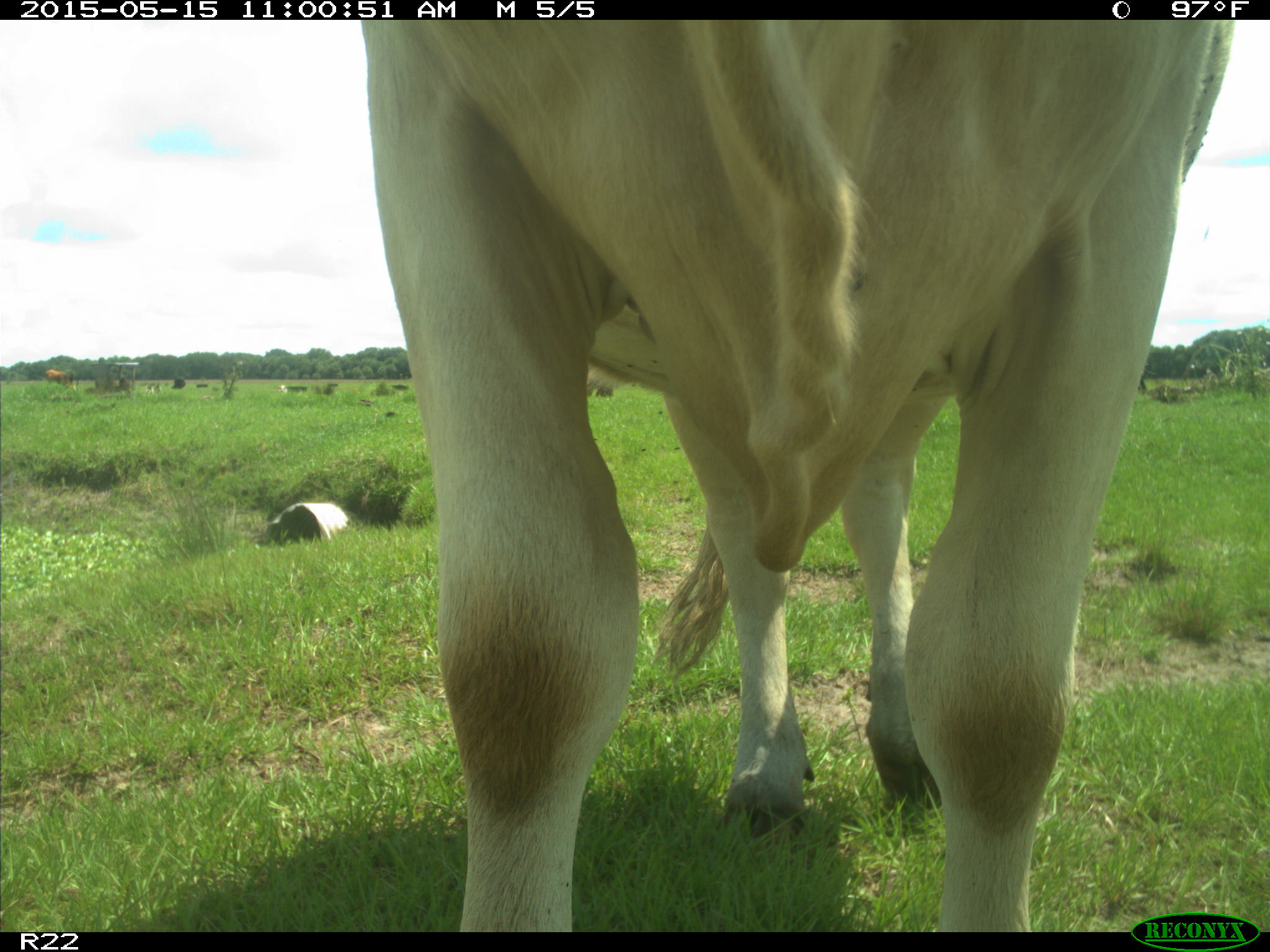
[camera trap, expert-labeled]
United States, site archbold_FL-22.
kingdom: Animalia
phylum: Chordata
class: Mammalia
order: Artiodactyla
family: Bovidae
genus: Bos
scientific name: Bos taurus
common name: domestic cow